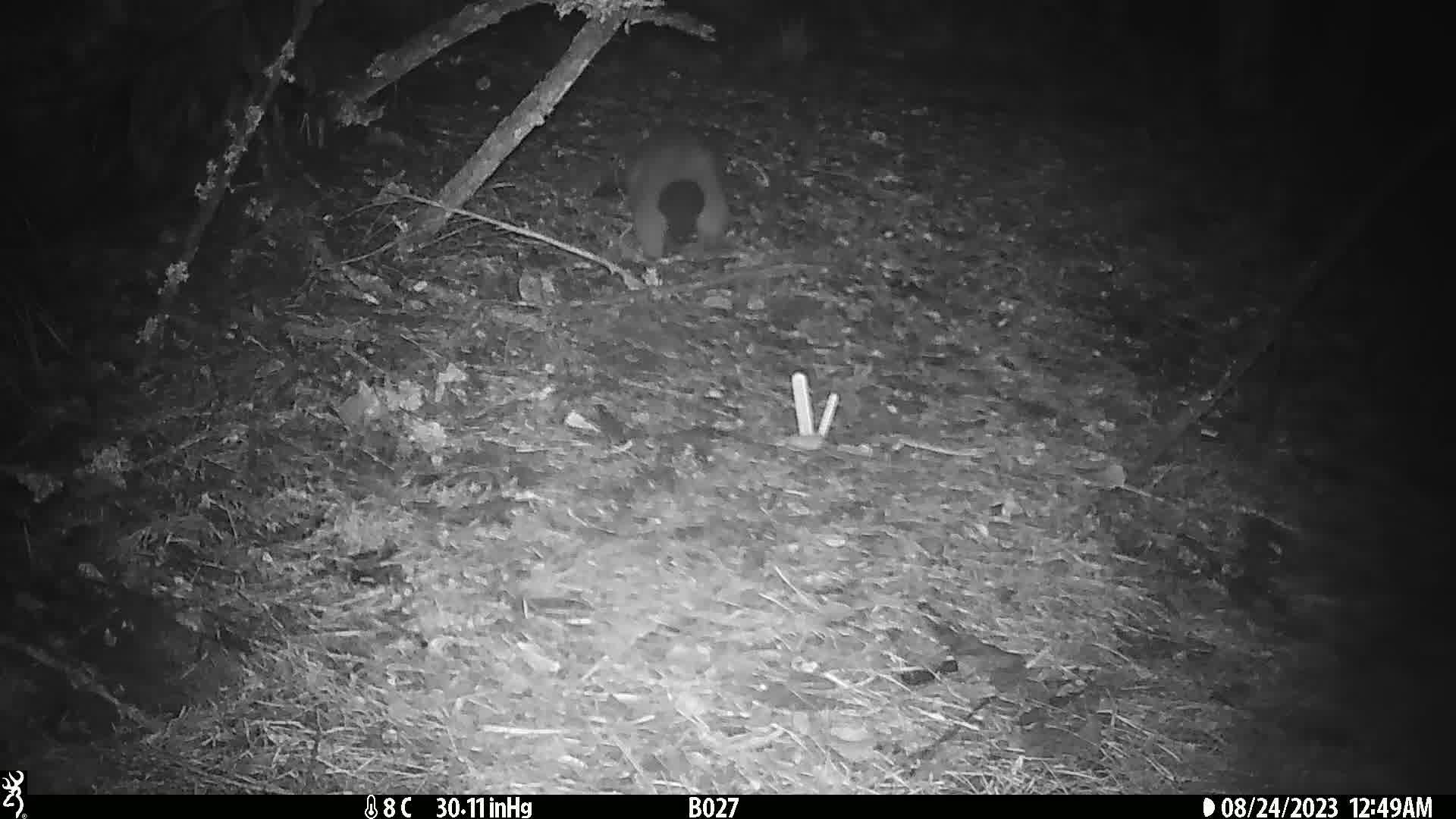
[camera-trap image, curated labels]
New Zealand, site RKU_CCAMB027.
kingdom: Animalia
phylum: Chordata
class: Mammalia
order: Diprotodontia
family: Phalangeridae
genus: Trichosurus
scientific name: Trichosurus vulpecula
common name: common brushtail possum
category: possum